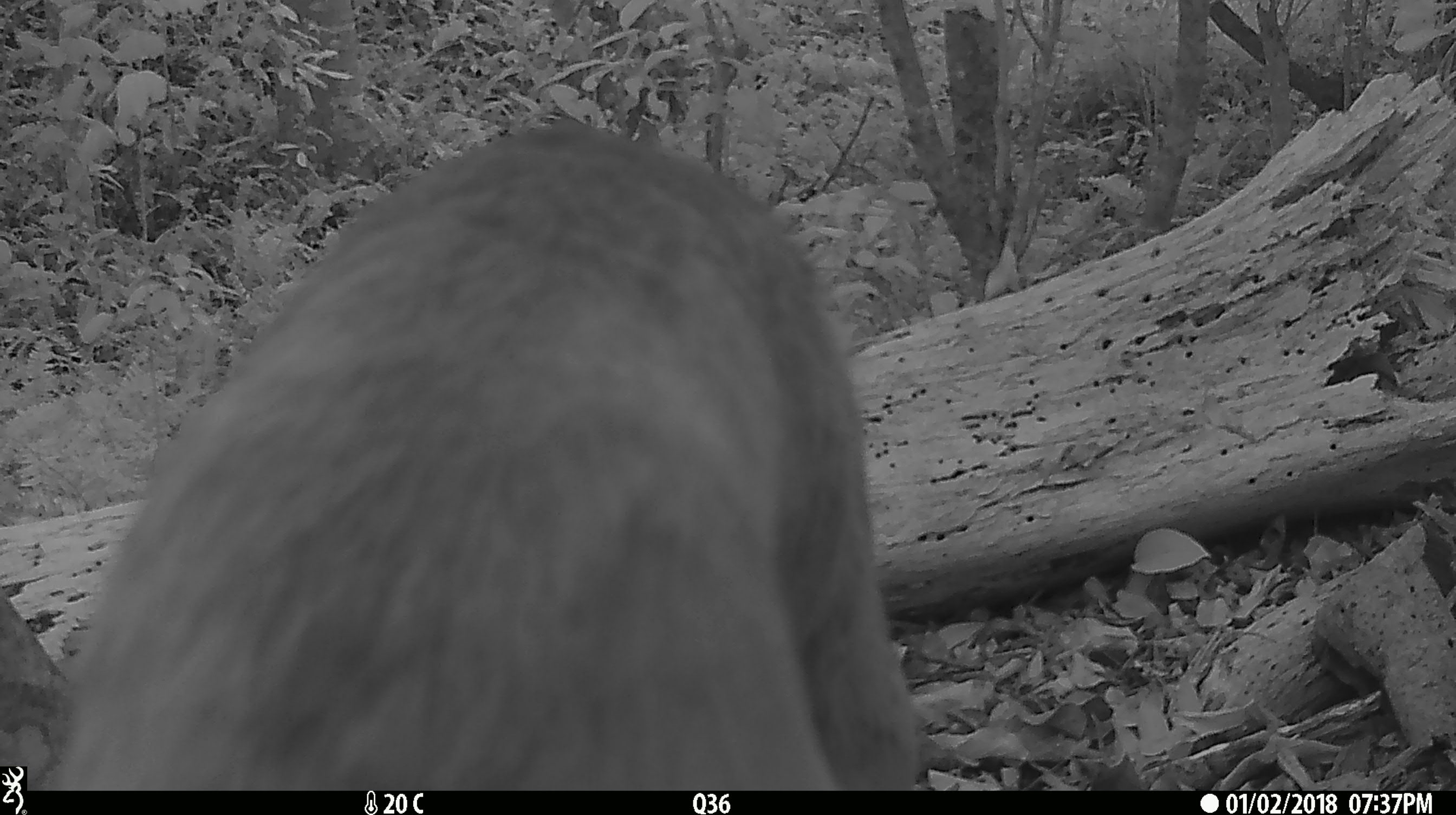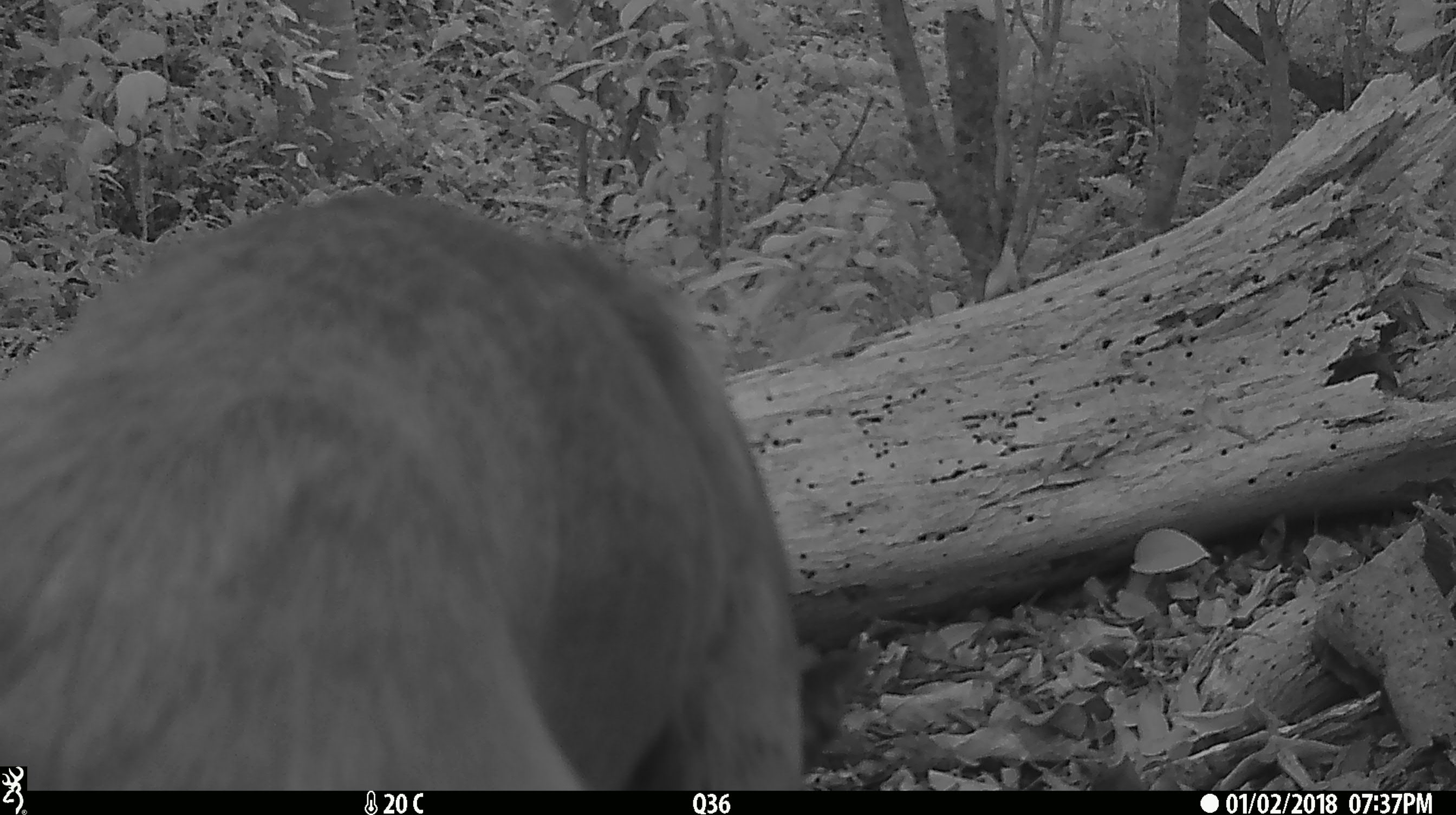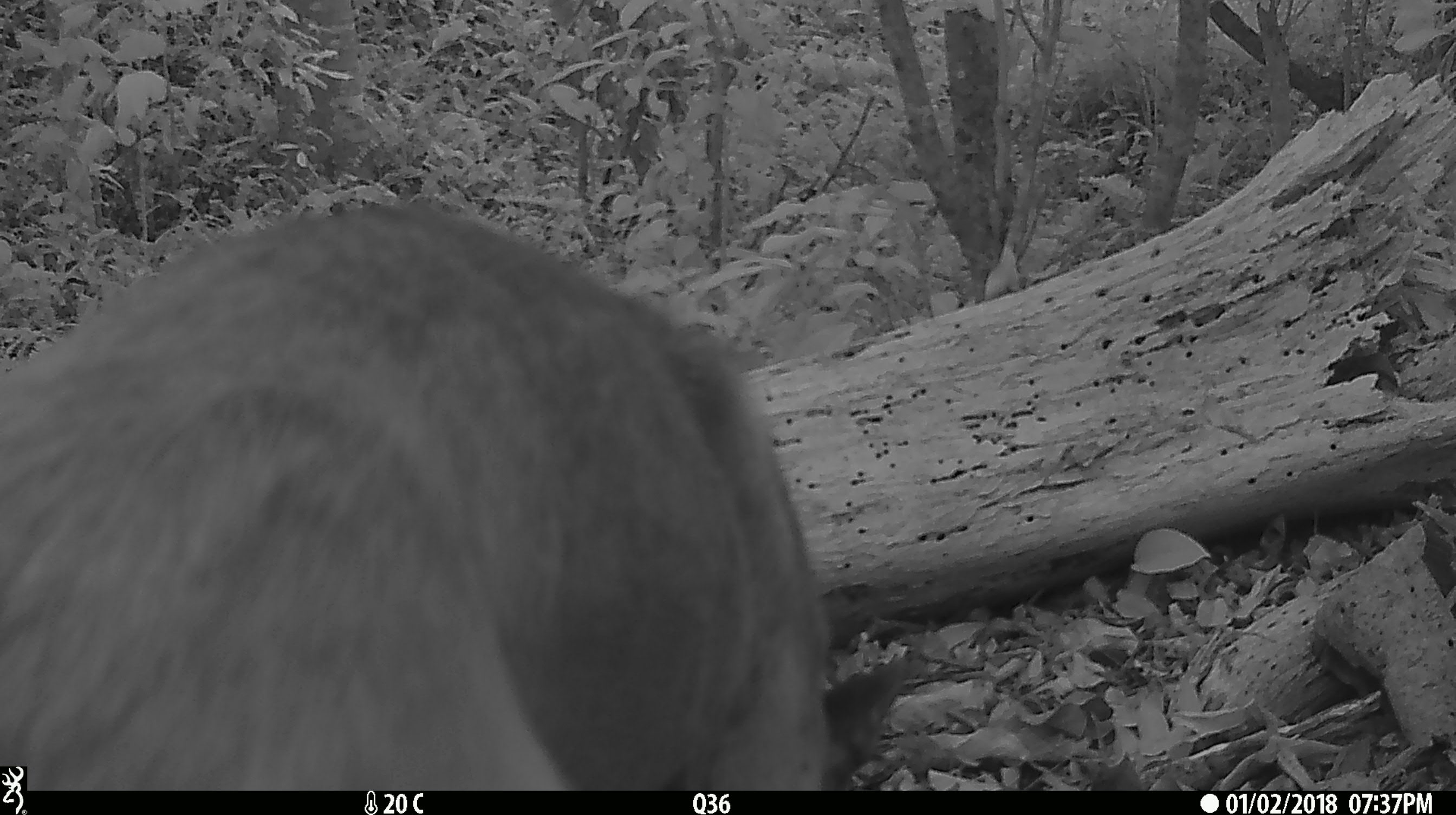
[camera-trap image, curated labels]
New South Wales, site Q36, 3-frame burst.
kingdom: Animalia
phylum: Chordata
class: Mammalia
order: Carnivora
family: Canidae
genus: Canis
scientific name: Canis familiaris dingo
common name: dingo